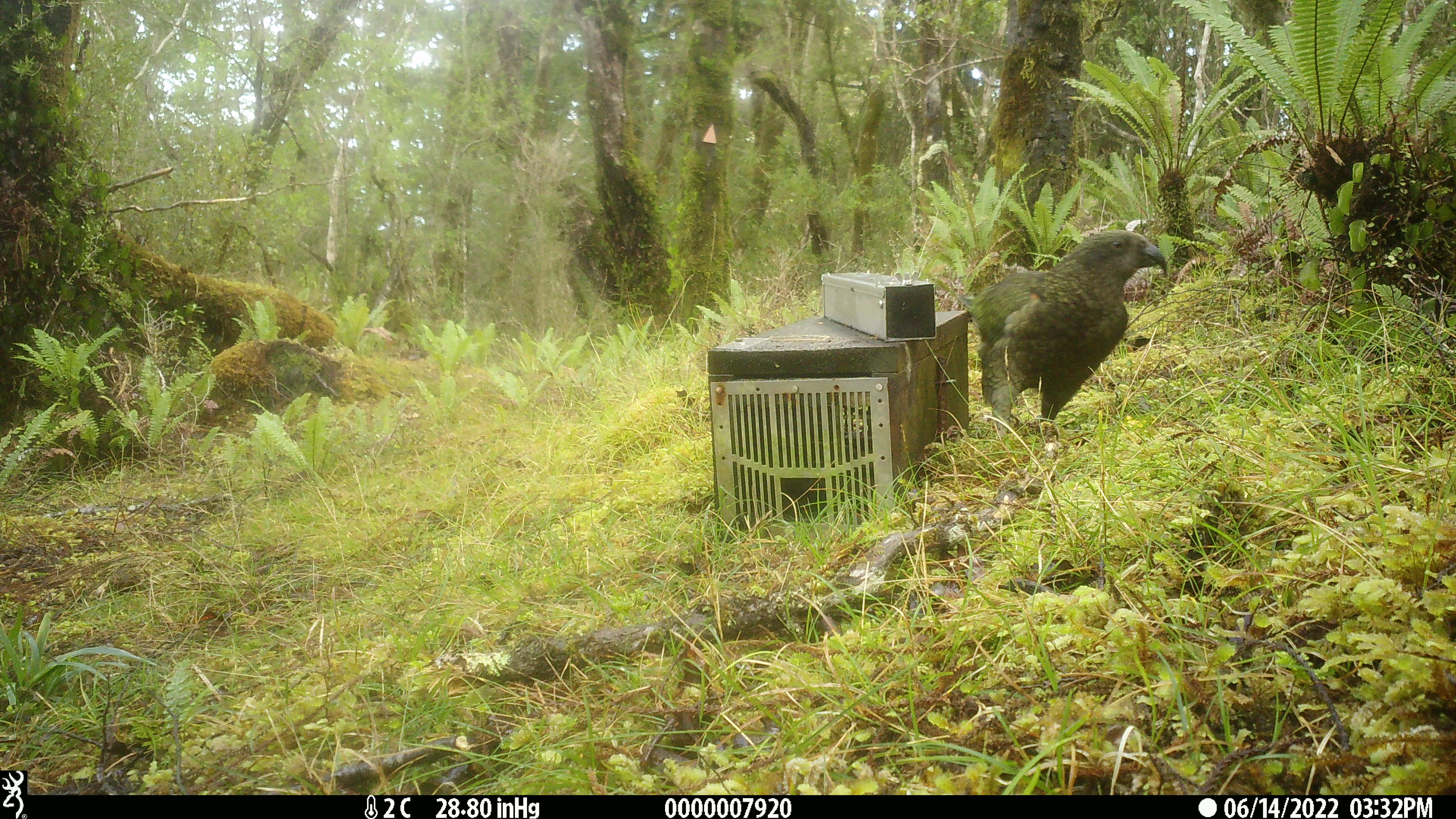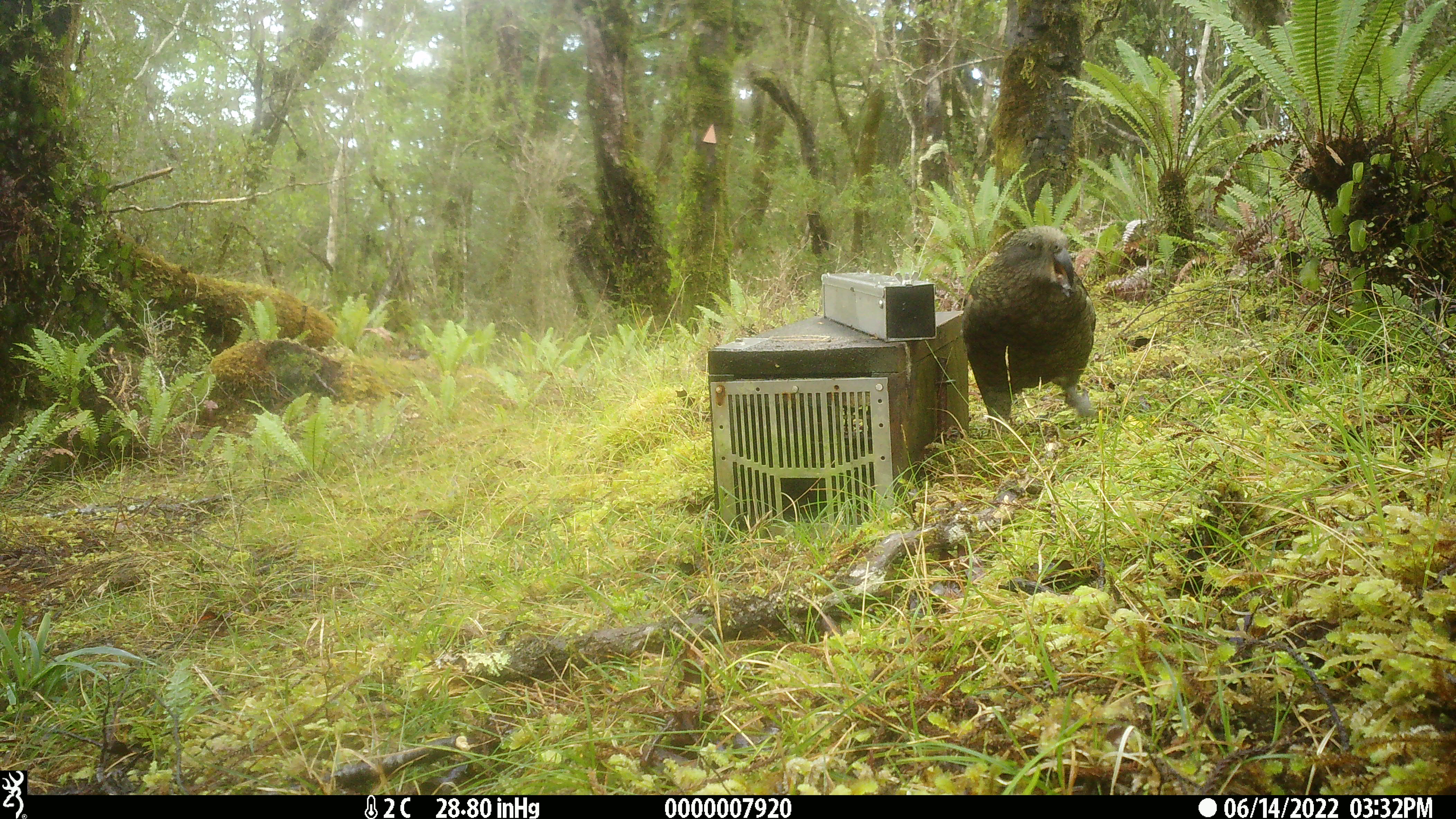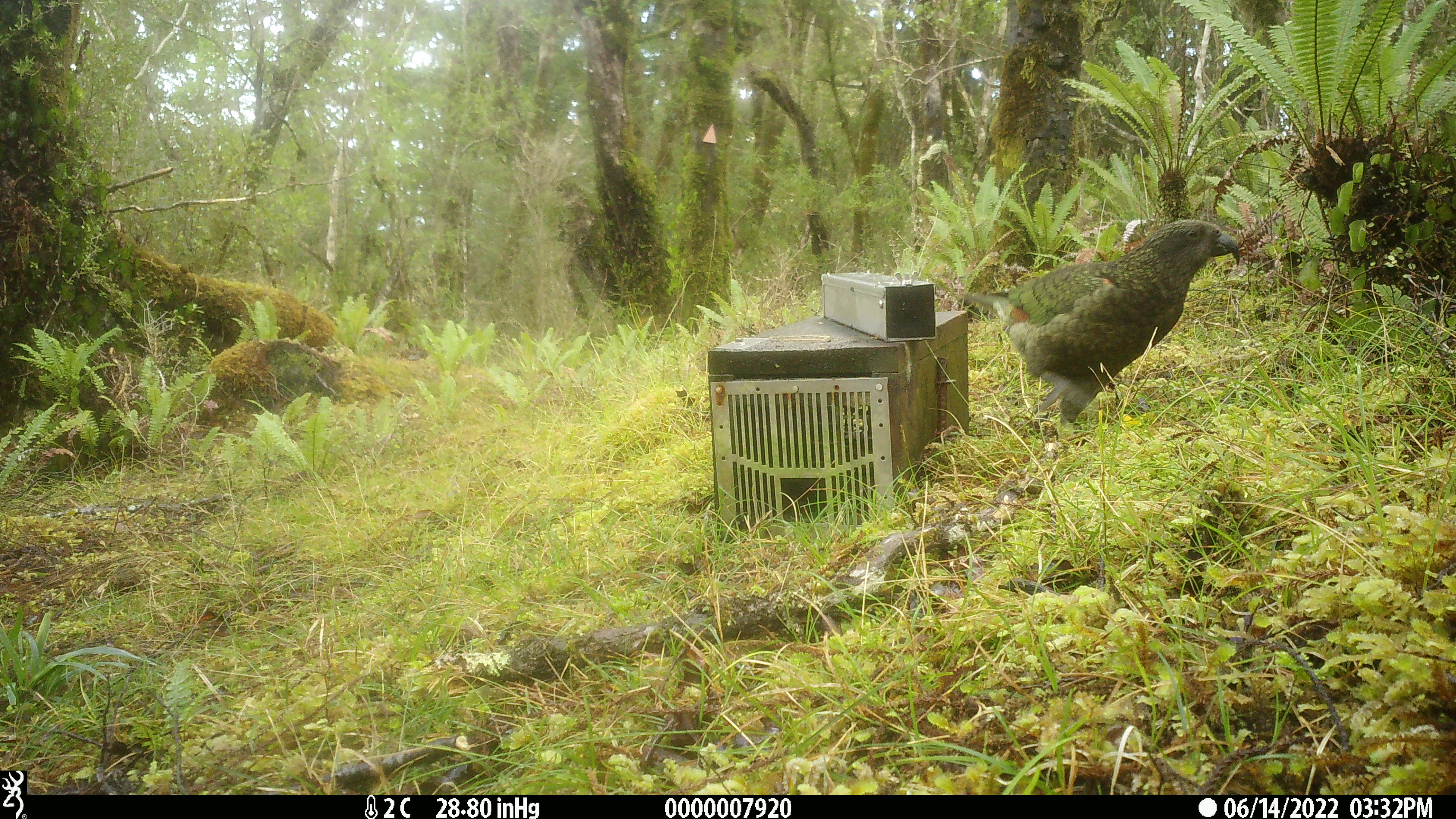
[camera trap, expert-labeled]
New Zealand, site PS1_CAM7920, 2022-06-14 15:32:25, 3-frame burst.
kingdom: Animalia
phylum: Chordata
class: Aves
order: Psittaciformes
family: Strigopidae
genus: Nestor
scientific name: Nestor notabilis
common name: kea